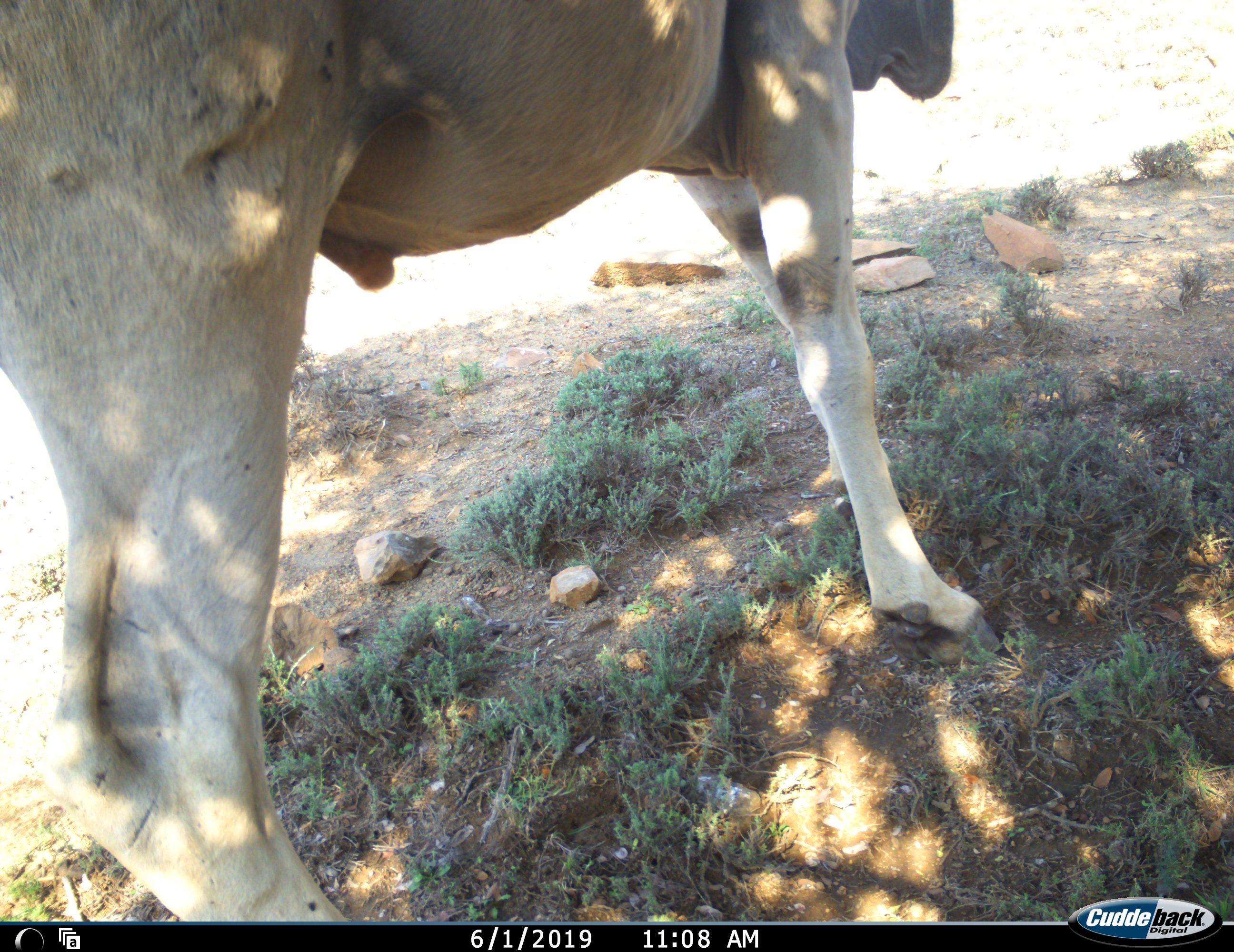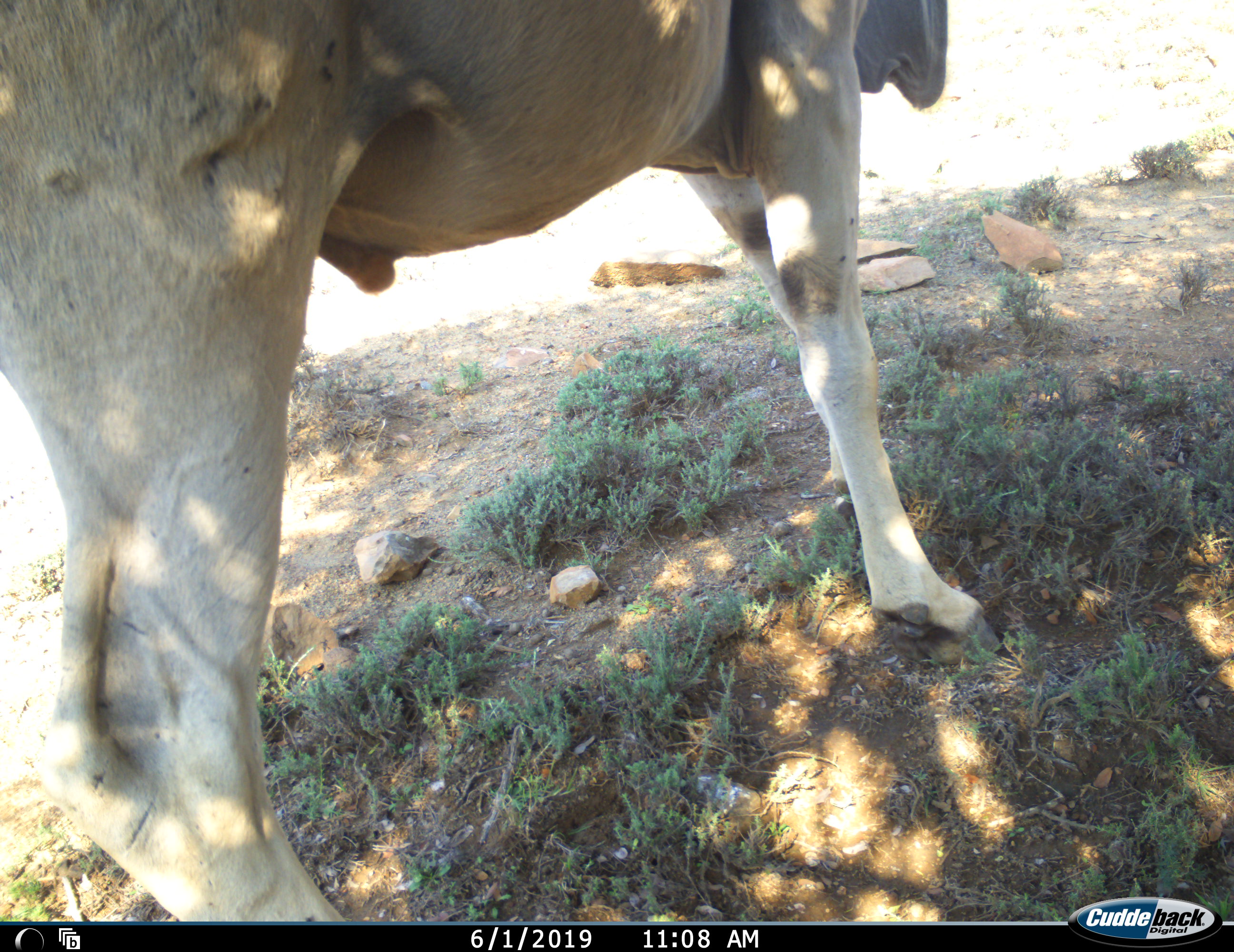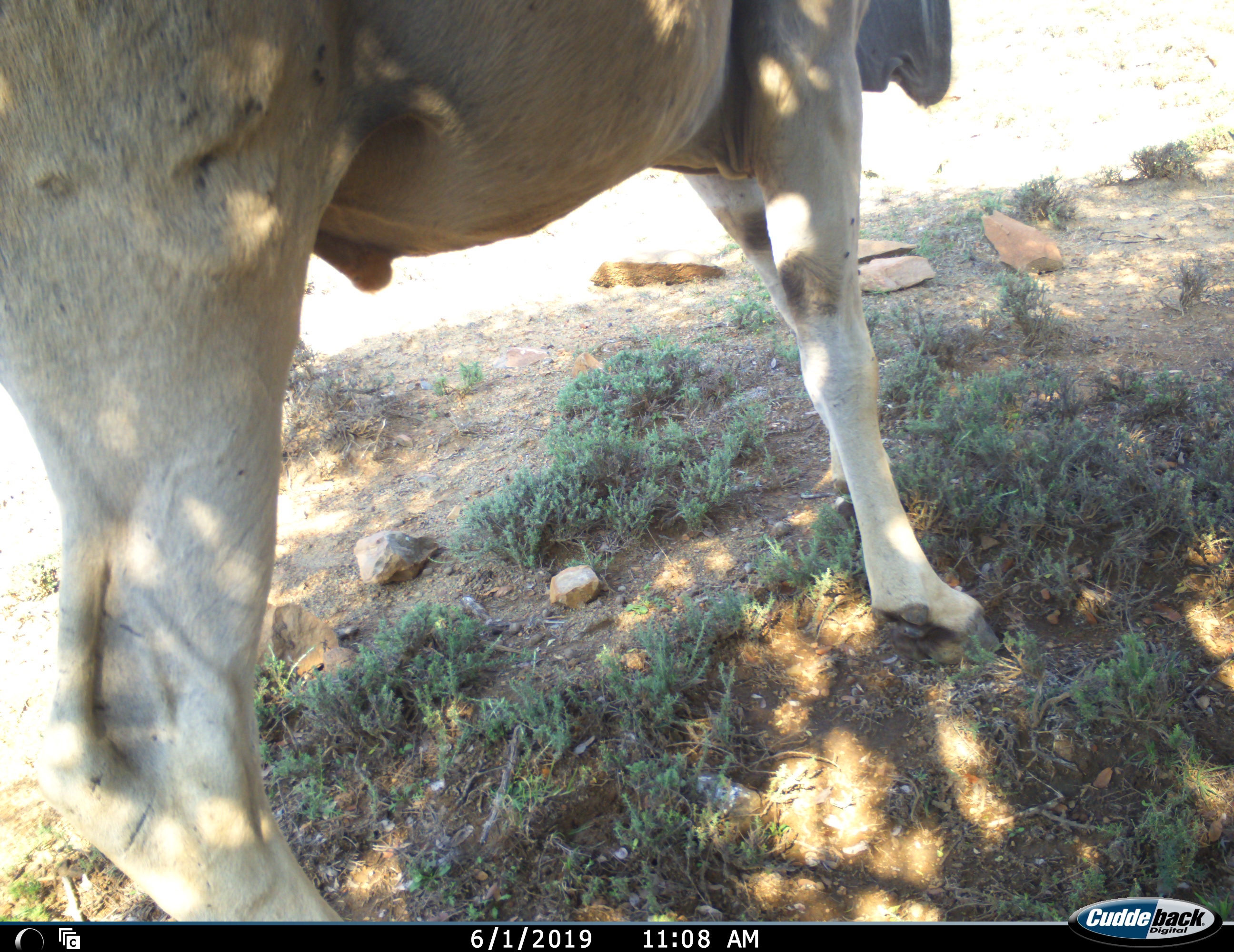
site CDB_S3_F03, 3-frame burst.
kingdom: Animalia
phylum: Chordata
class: Mammalia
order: Artiodactyla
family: Bovidae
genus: Tragelaphus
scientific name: Tragelaphus oryx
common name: eland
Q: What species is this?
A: Eland (Tragelaphus oryx).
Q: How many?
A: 1.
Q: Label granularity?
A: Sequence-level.